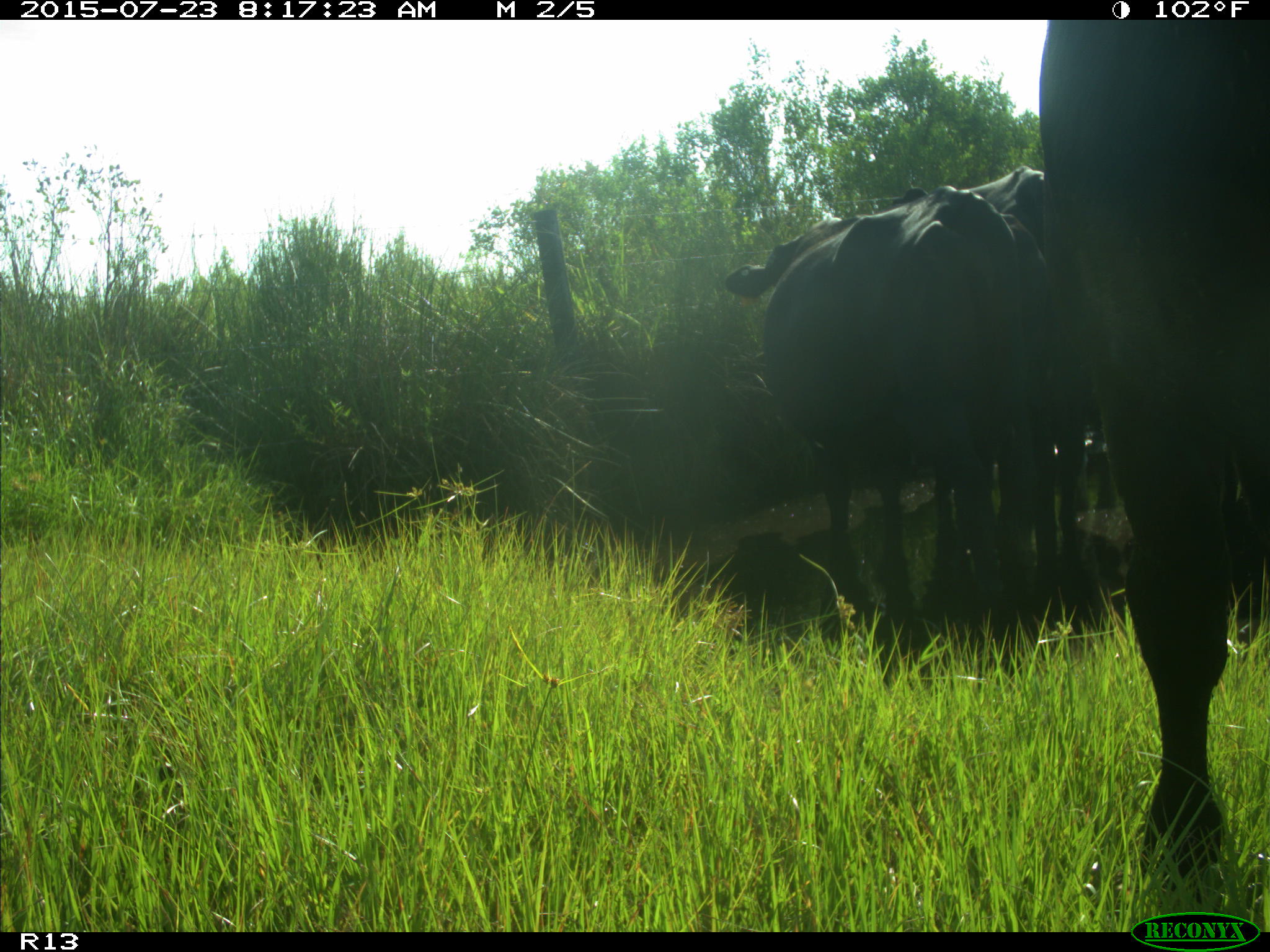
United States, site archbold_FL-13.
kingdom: Animalia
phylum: Chordata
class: Mammalia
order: Artiodactyla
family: Bovidae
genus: Bos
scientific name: Bos taurus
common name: domestic cow